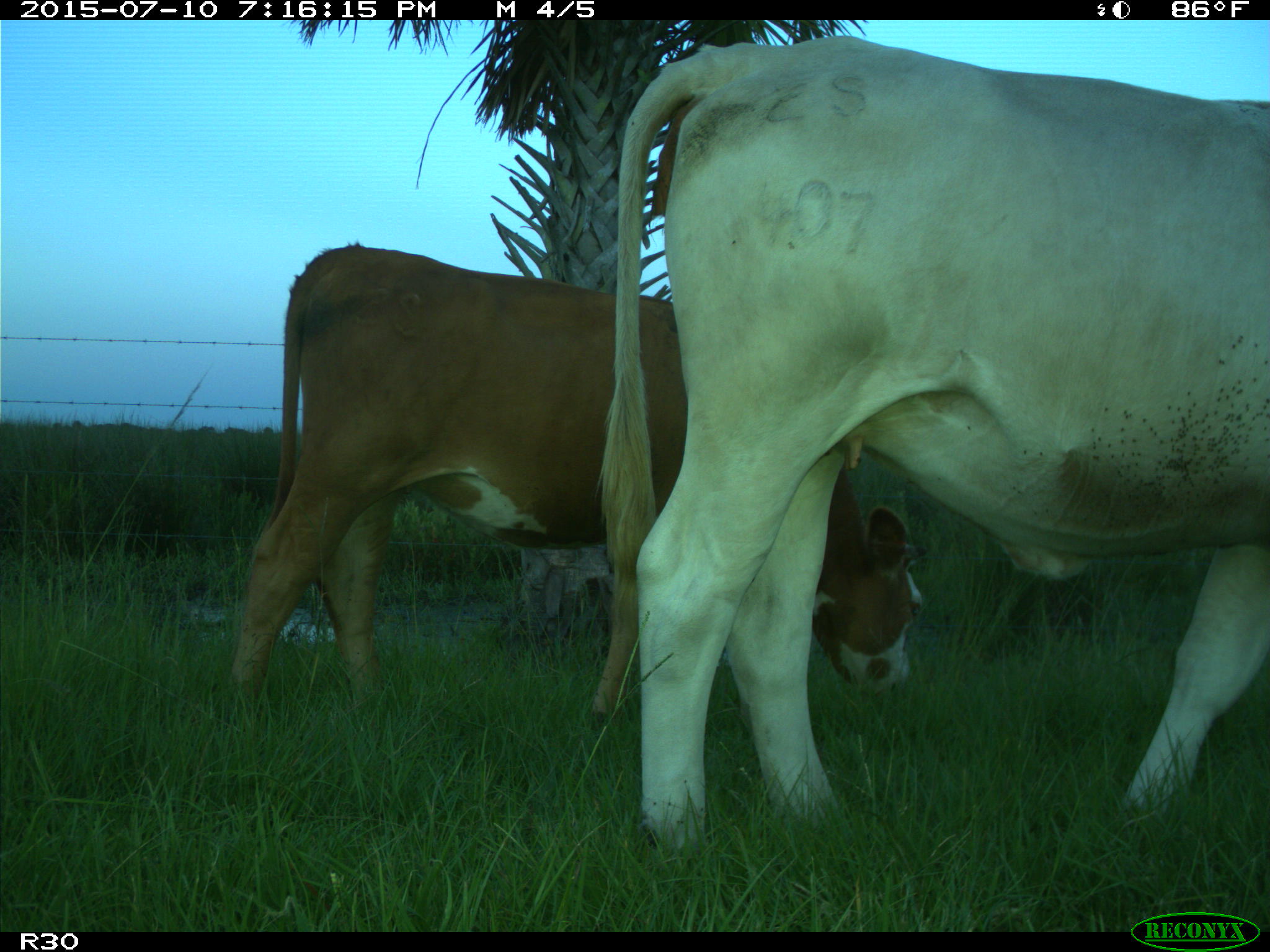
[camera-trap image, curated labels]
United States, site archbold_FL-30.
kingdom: Animalia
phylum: Chordata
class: Mammalia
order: Artiodactyla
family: Bovidae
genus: Bos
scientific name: Bos taurus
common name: domestic cow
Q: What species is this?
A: Bos taurus (domestic cow).